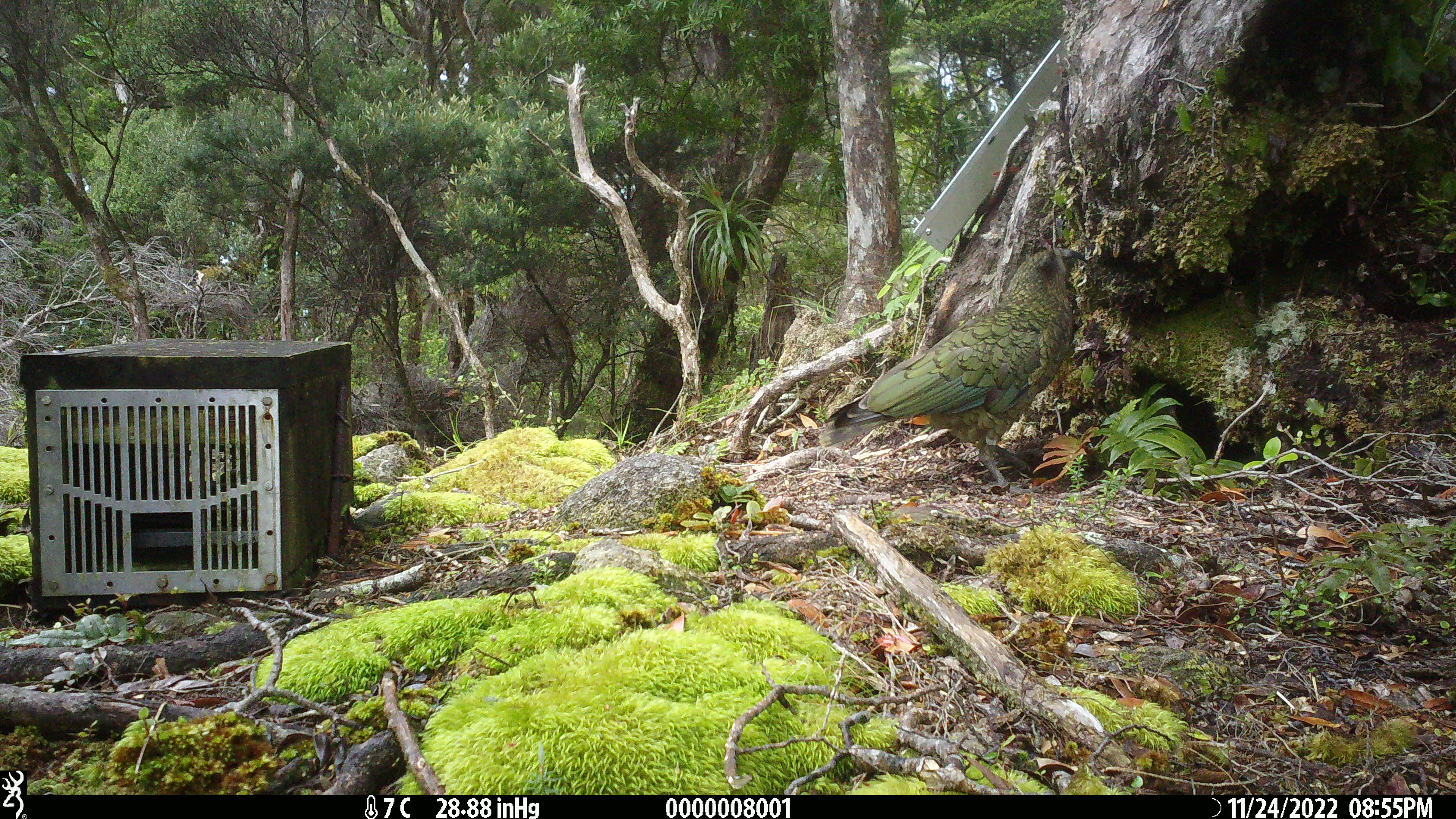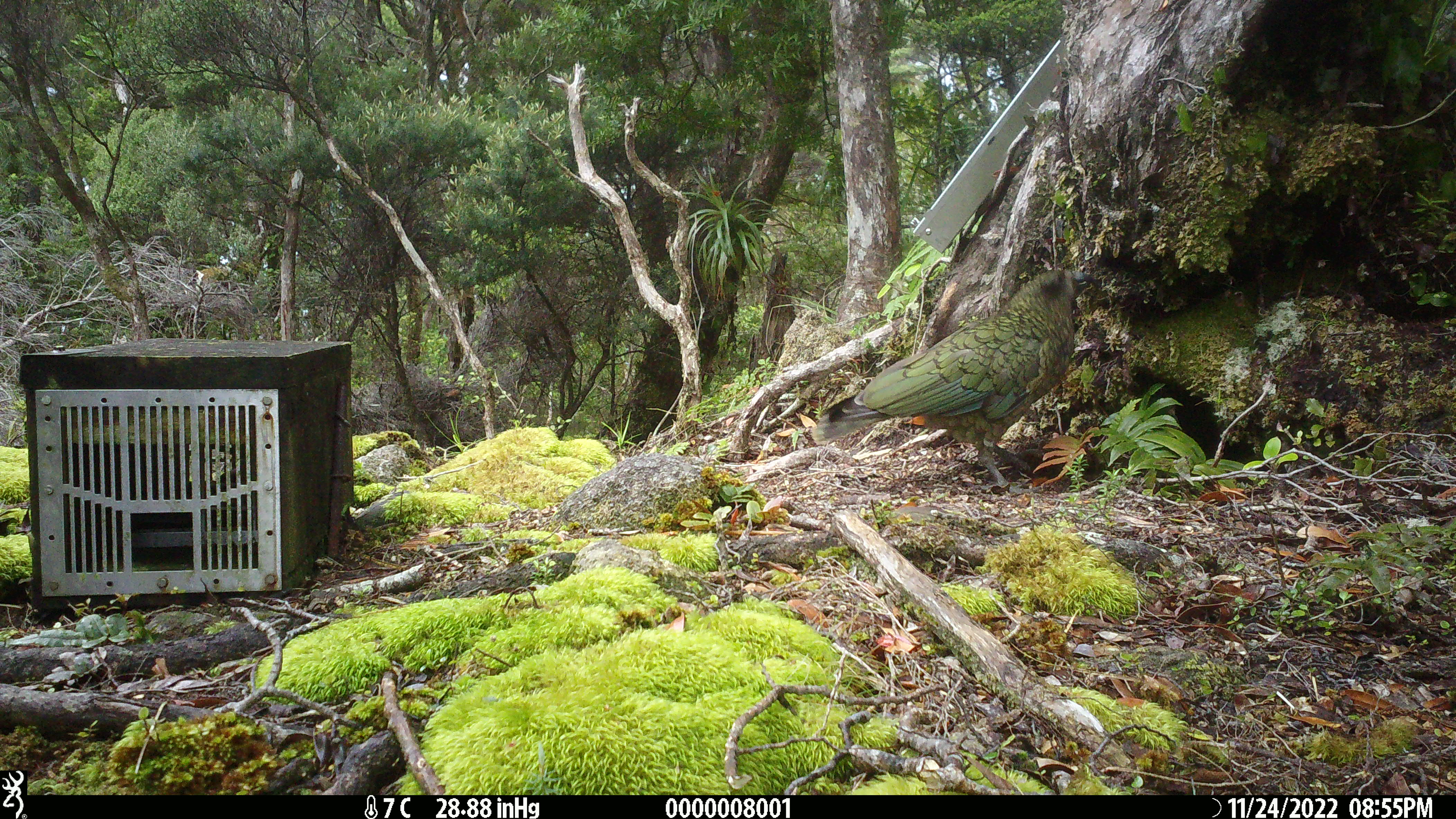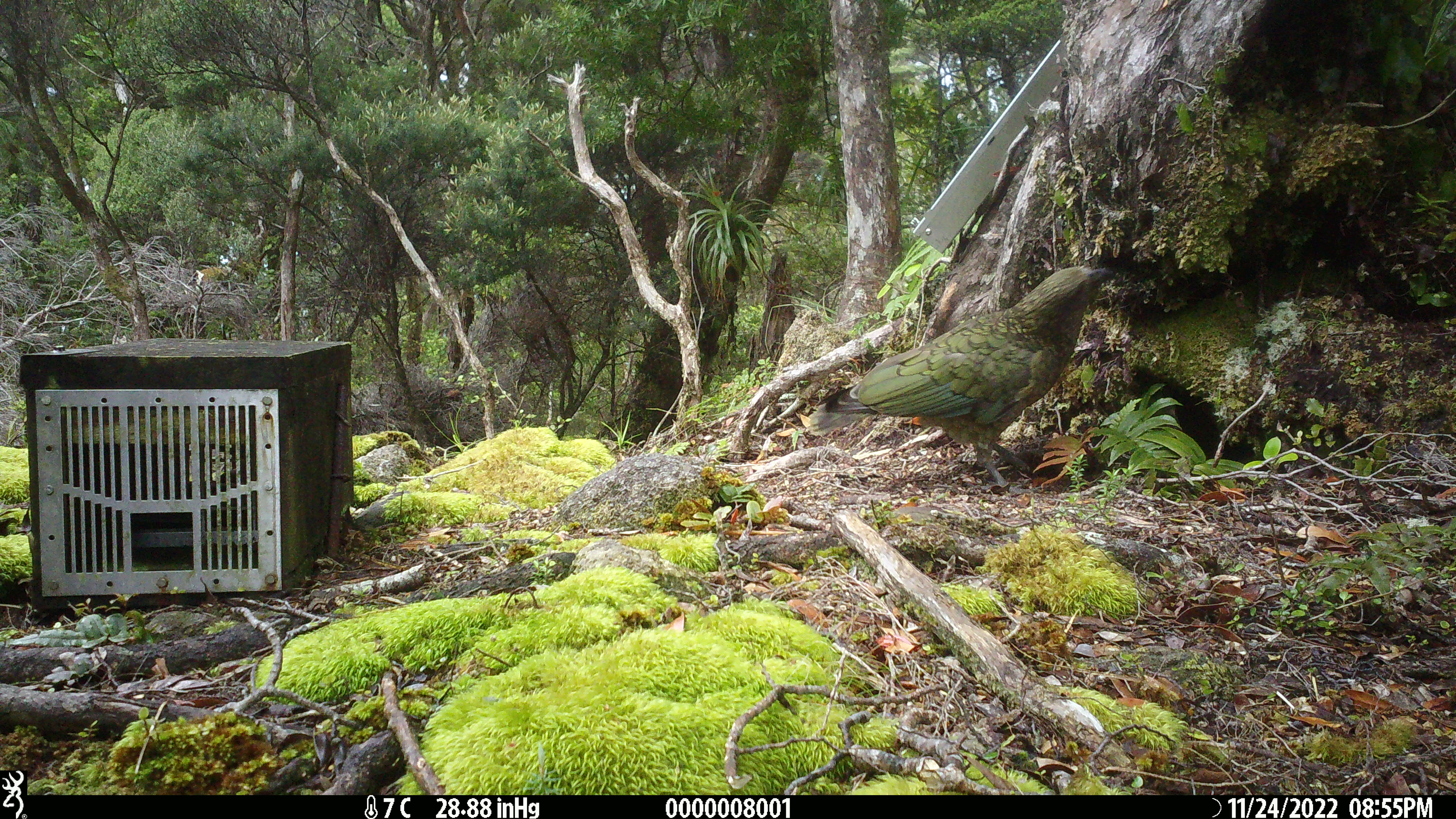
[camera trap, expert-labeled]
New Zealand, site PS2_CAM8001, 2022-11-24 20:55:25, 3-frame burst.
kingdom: Animalia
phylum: Chordata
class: Aves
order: Psittaciformes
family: Strigopidae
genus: Nestor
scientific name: Nestor notabilis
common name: kea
Kea (Nestor notabilis).